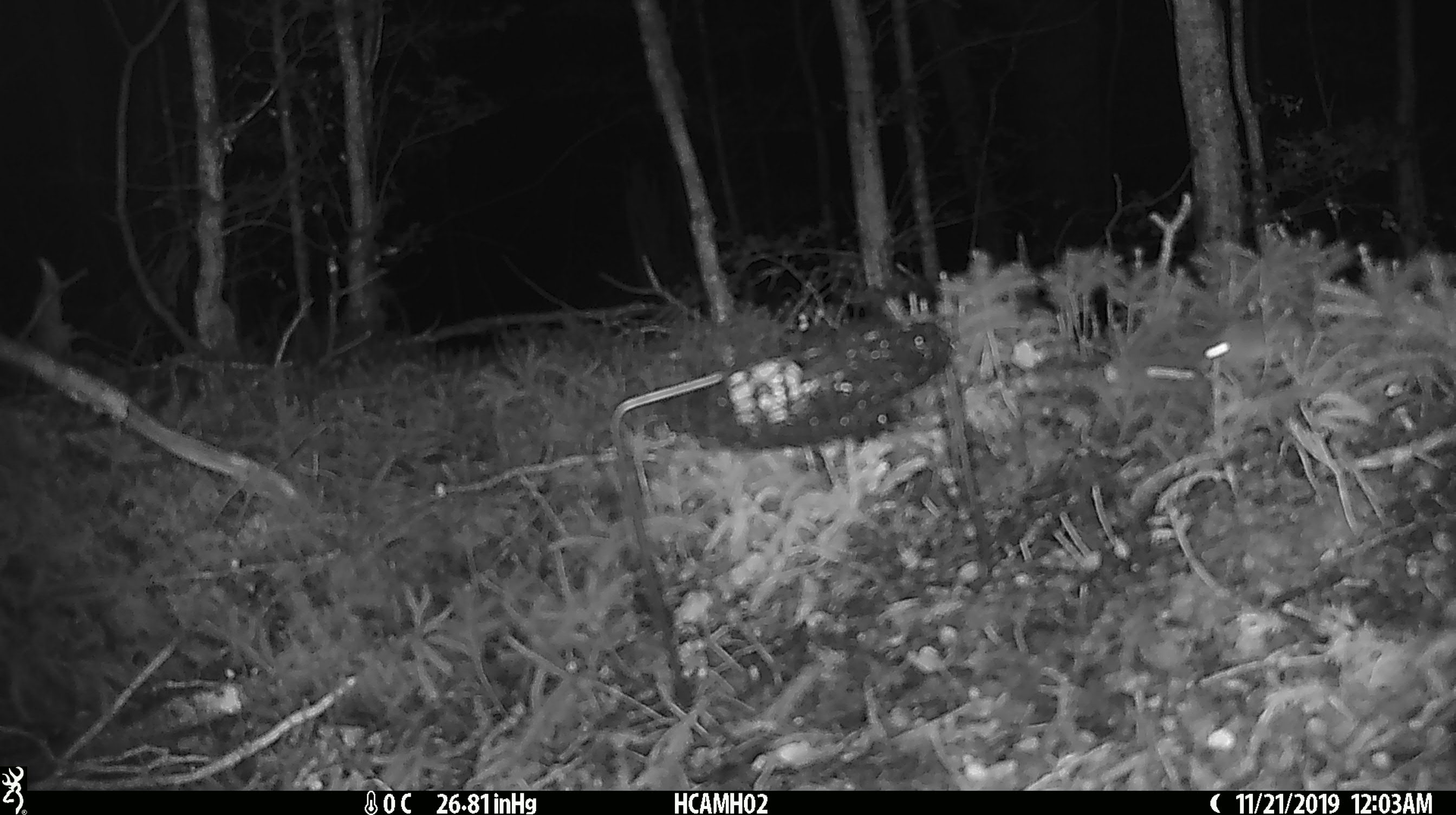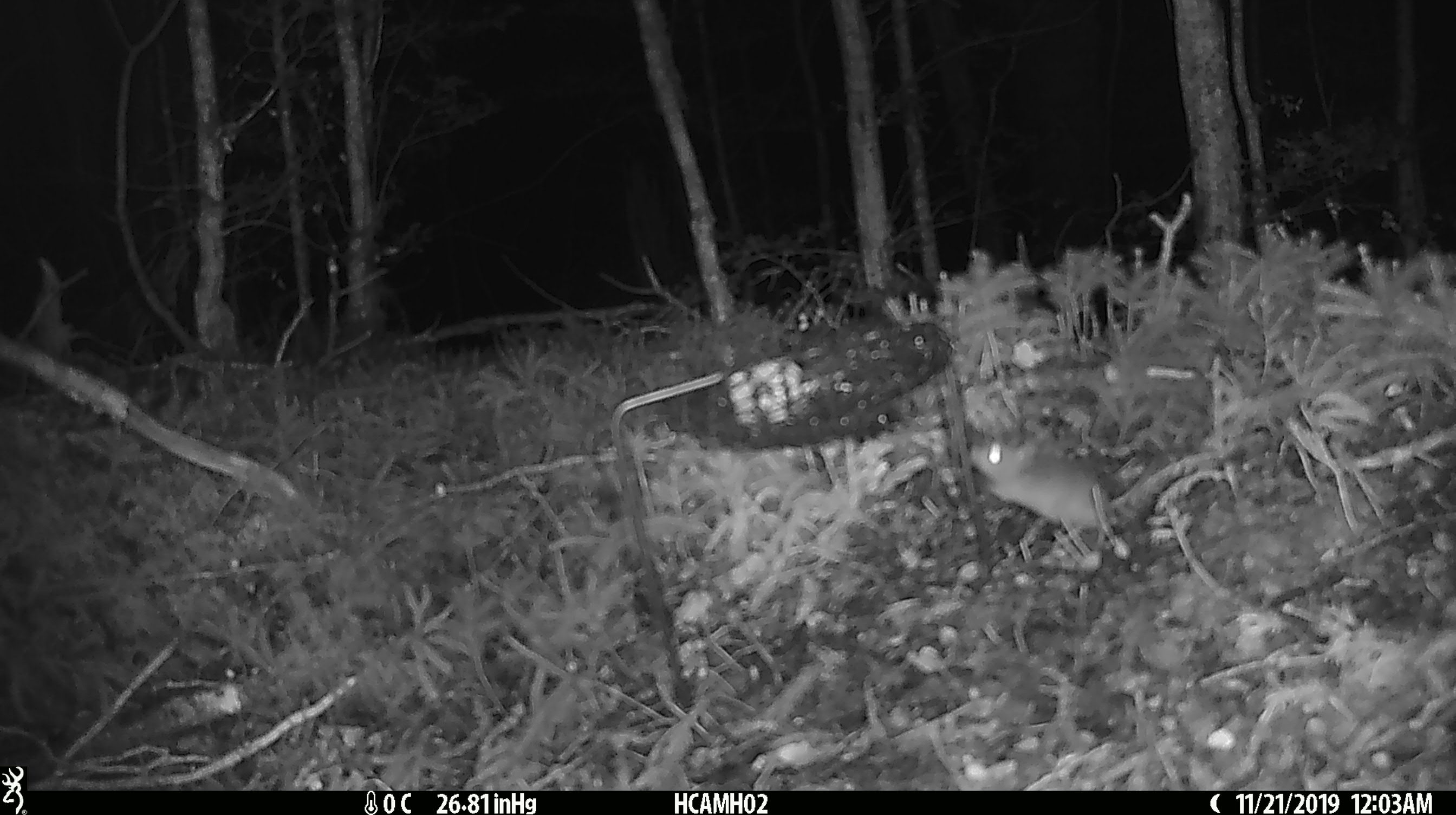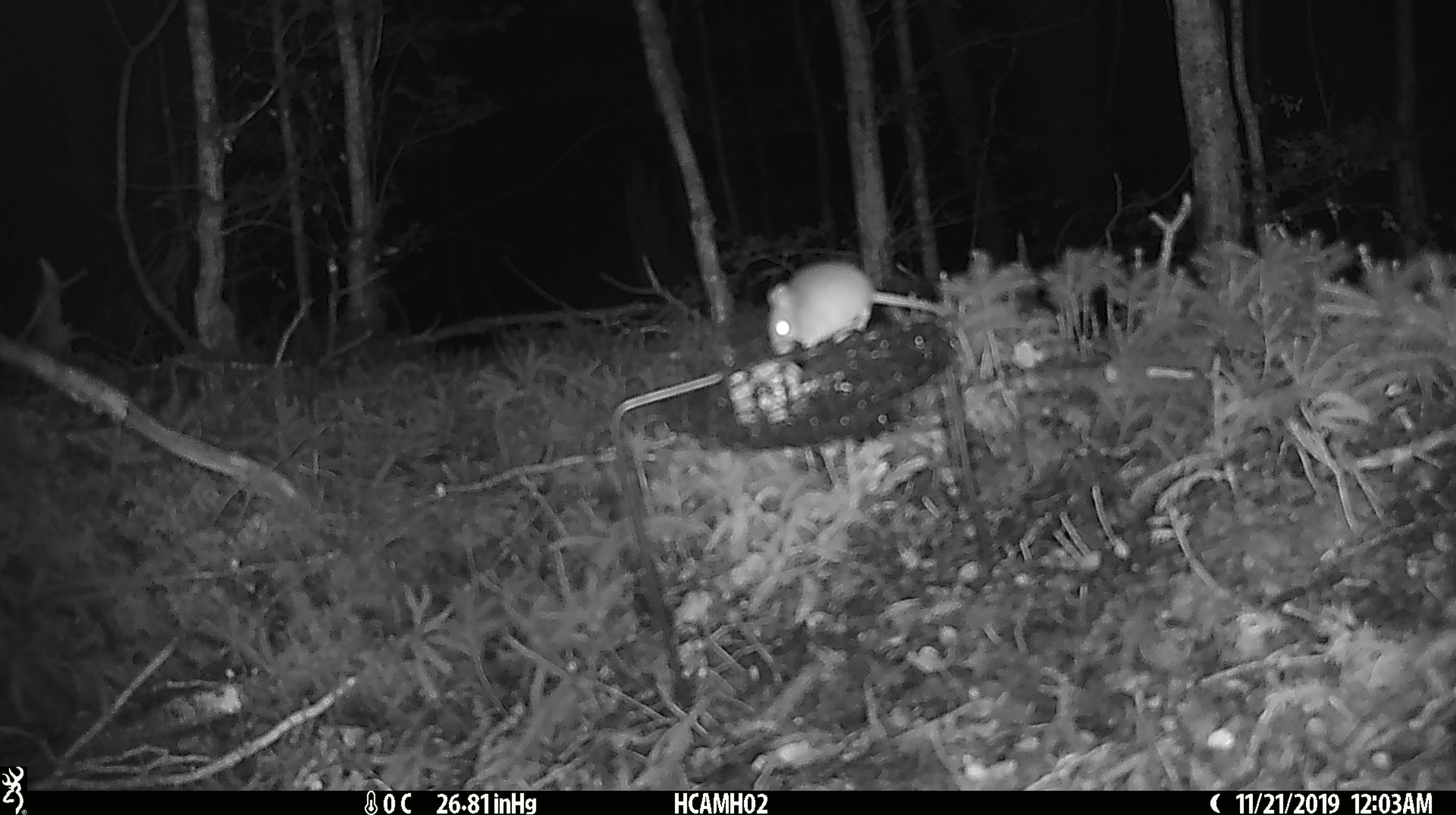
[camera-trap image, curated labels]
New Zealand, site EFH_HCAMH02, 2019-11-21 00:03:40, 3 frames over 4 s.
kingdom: Animalia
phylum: Chordata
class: Mammalia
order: Rodentia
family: Muridae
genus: Mus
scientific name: Mus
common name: mouse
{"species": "mouse (Mus)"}